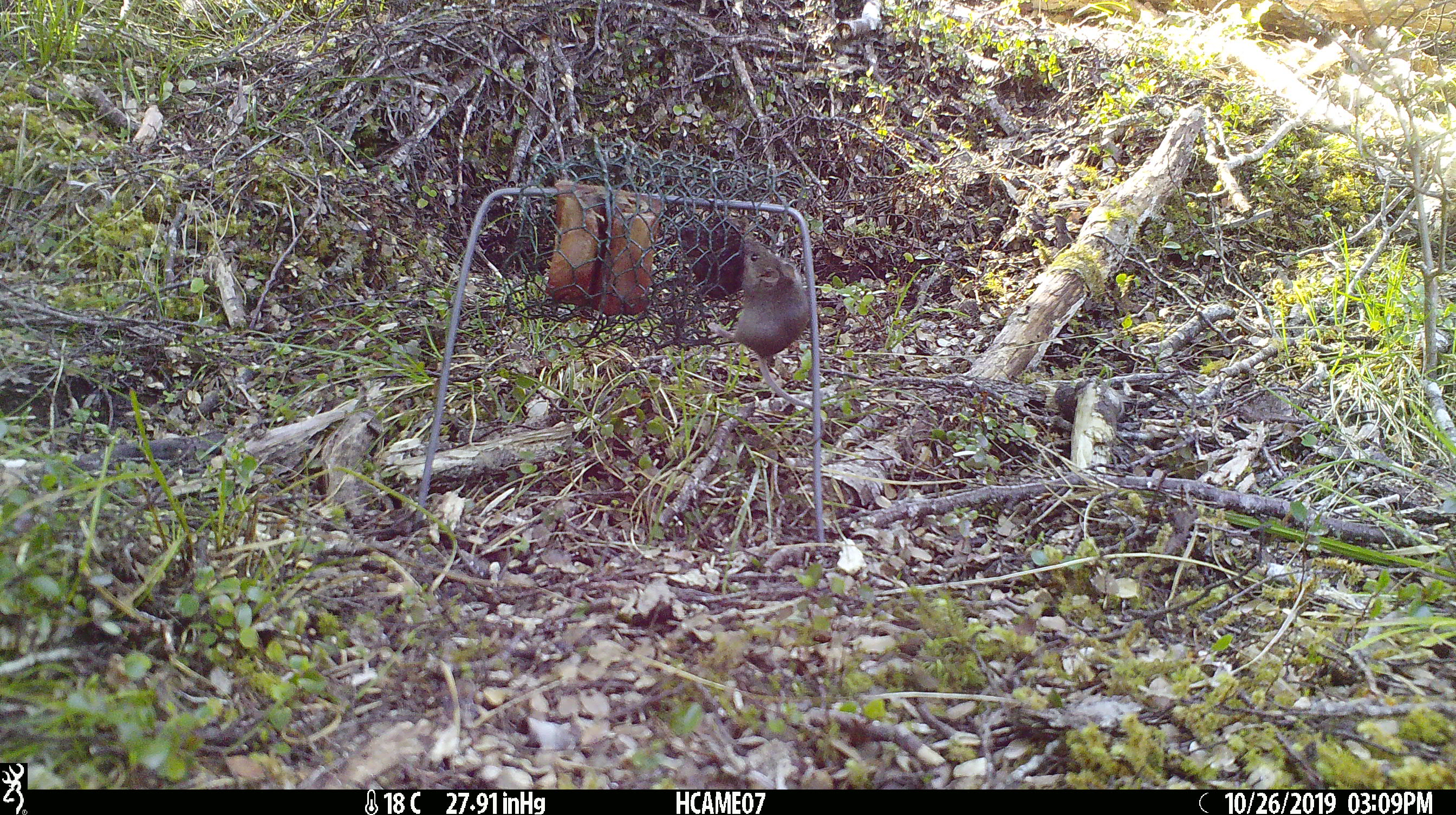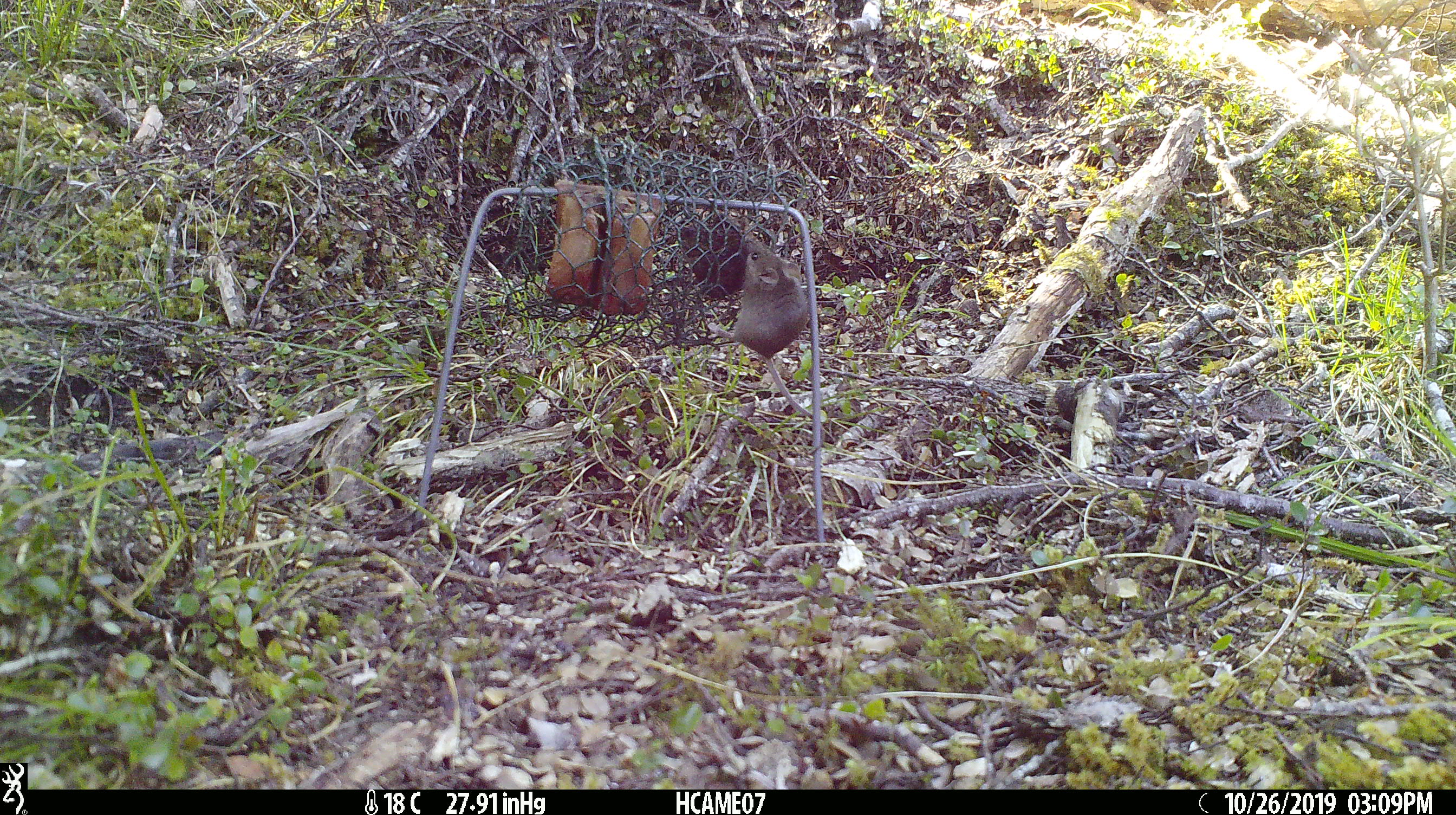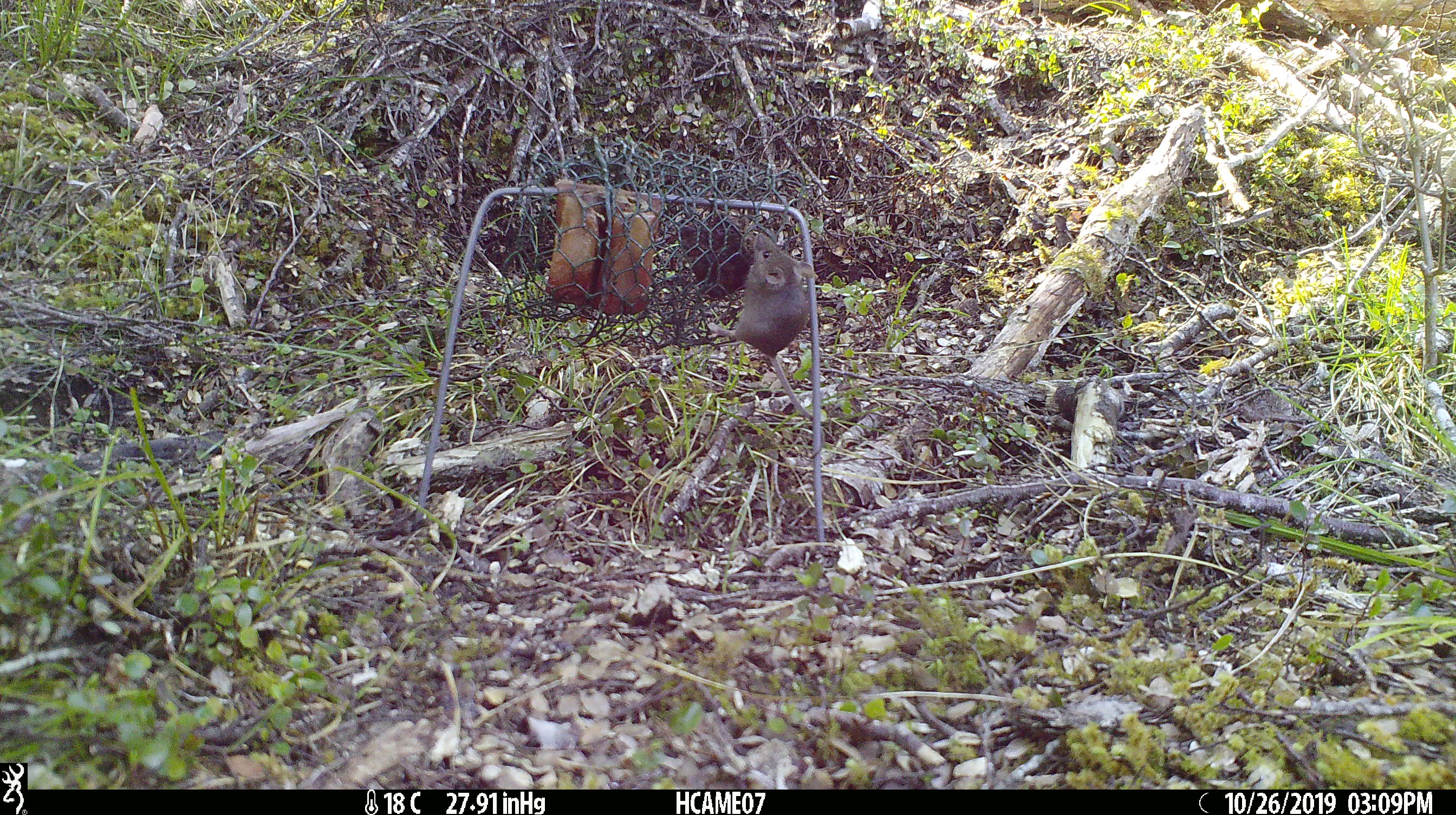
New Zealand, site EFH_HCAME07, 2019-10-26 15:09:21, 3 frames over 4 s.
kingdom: Animalia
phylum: Chordata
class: Mammalia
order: Rodentia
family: Muridae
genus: Mus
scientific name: Mus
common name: mouse